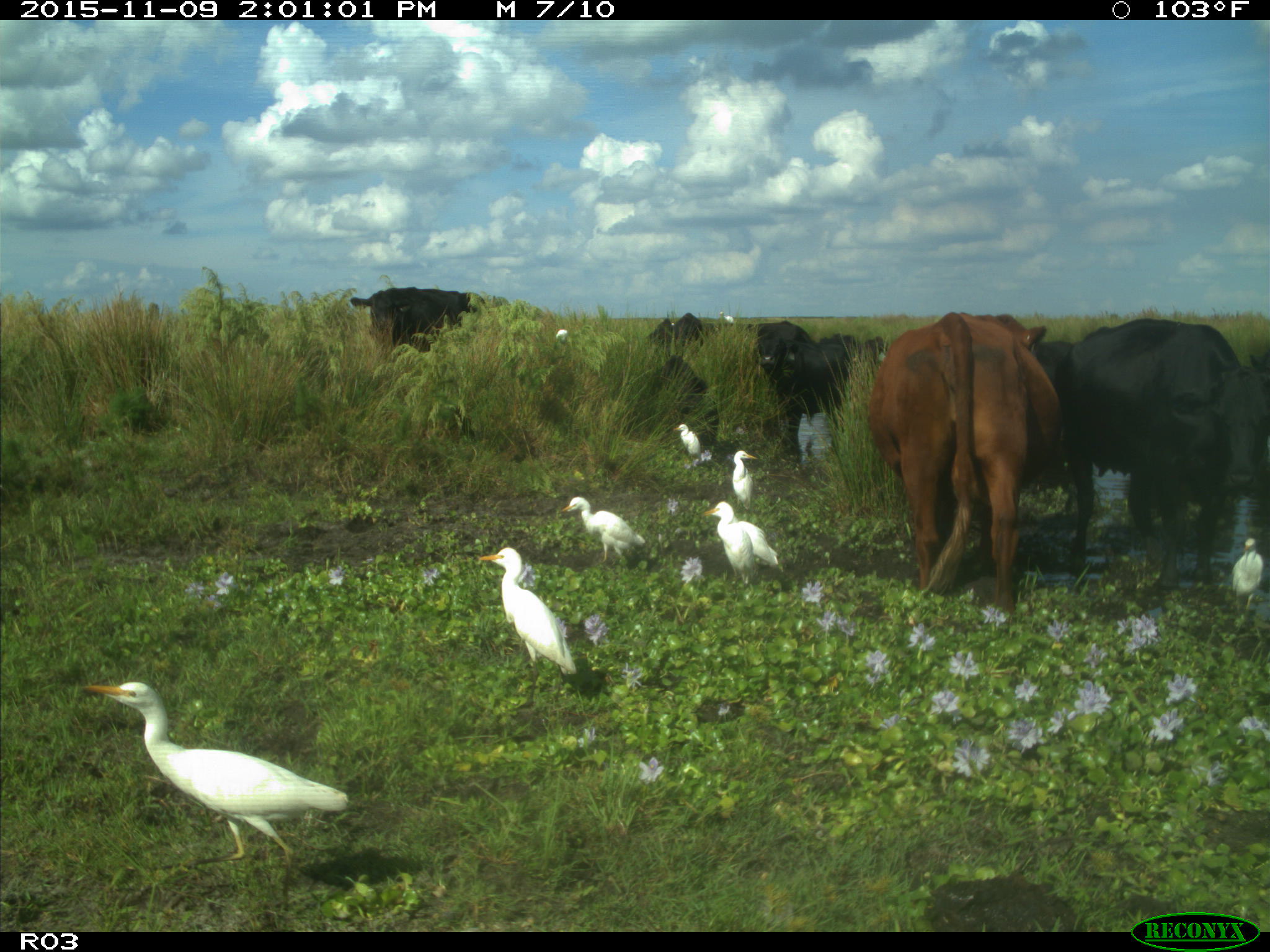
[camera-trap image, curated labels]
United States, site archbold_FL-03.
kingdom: Animalia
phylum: Chordata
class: Mammalia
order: Artiodactyla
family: Bovidae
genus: Bos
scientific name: Bos taurus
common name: domestic cow